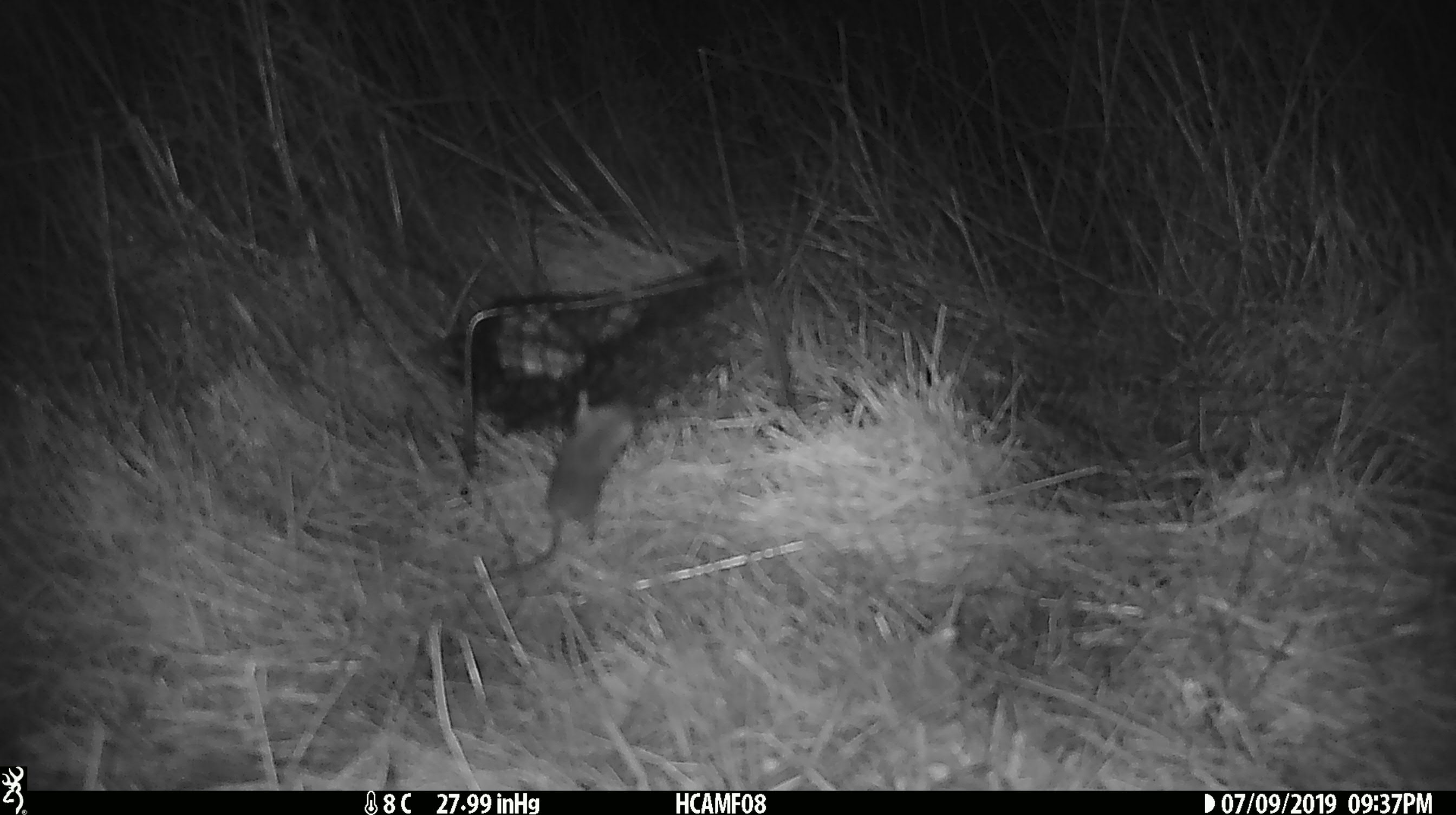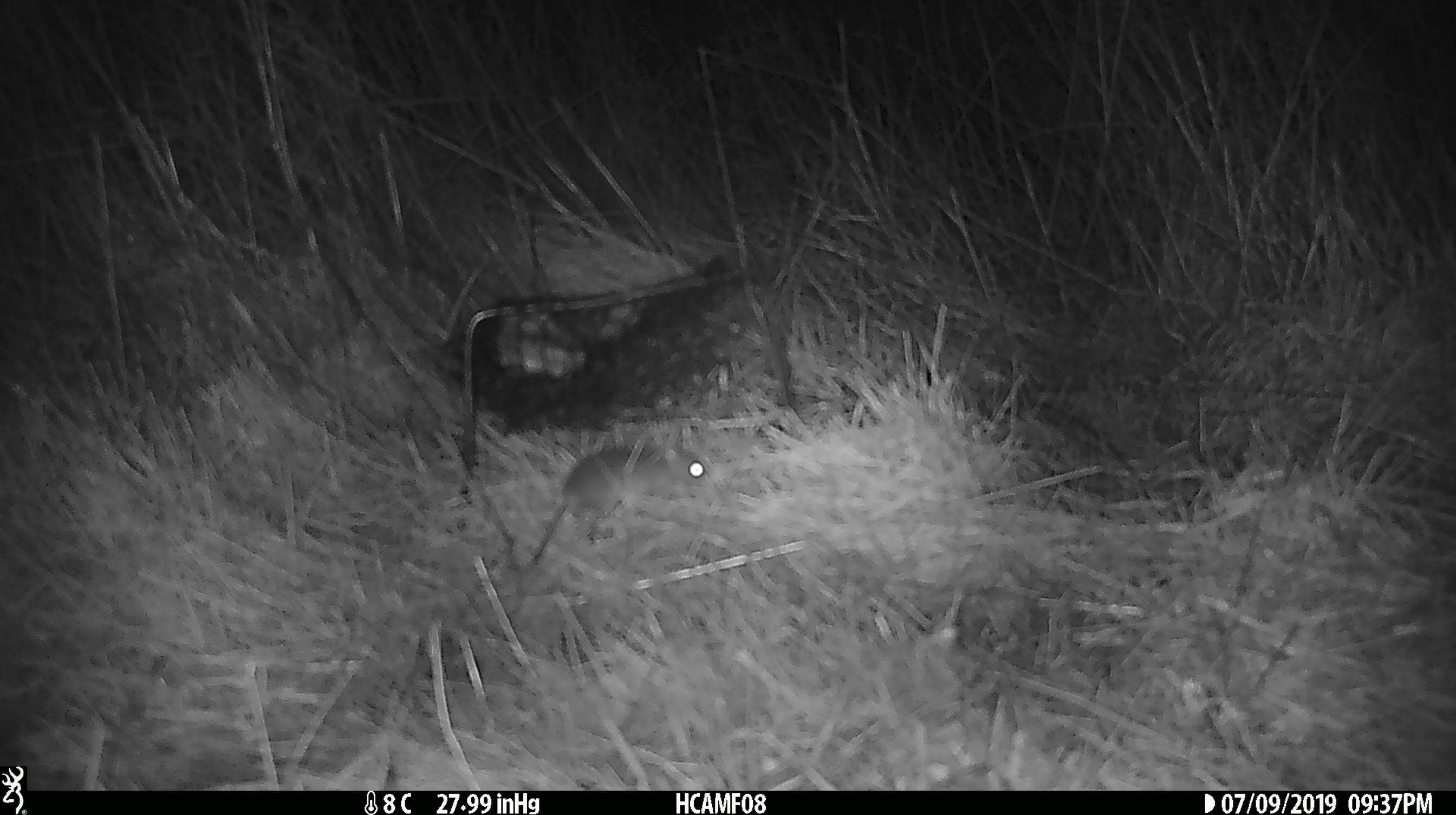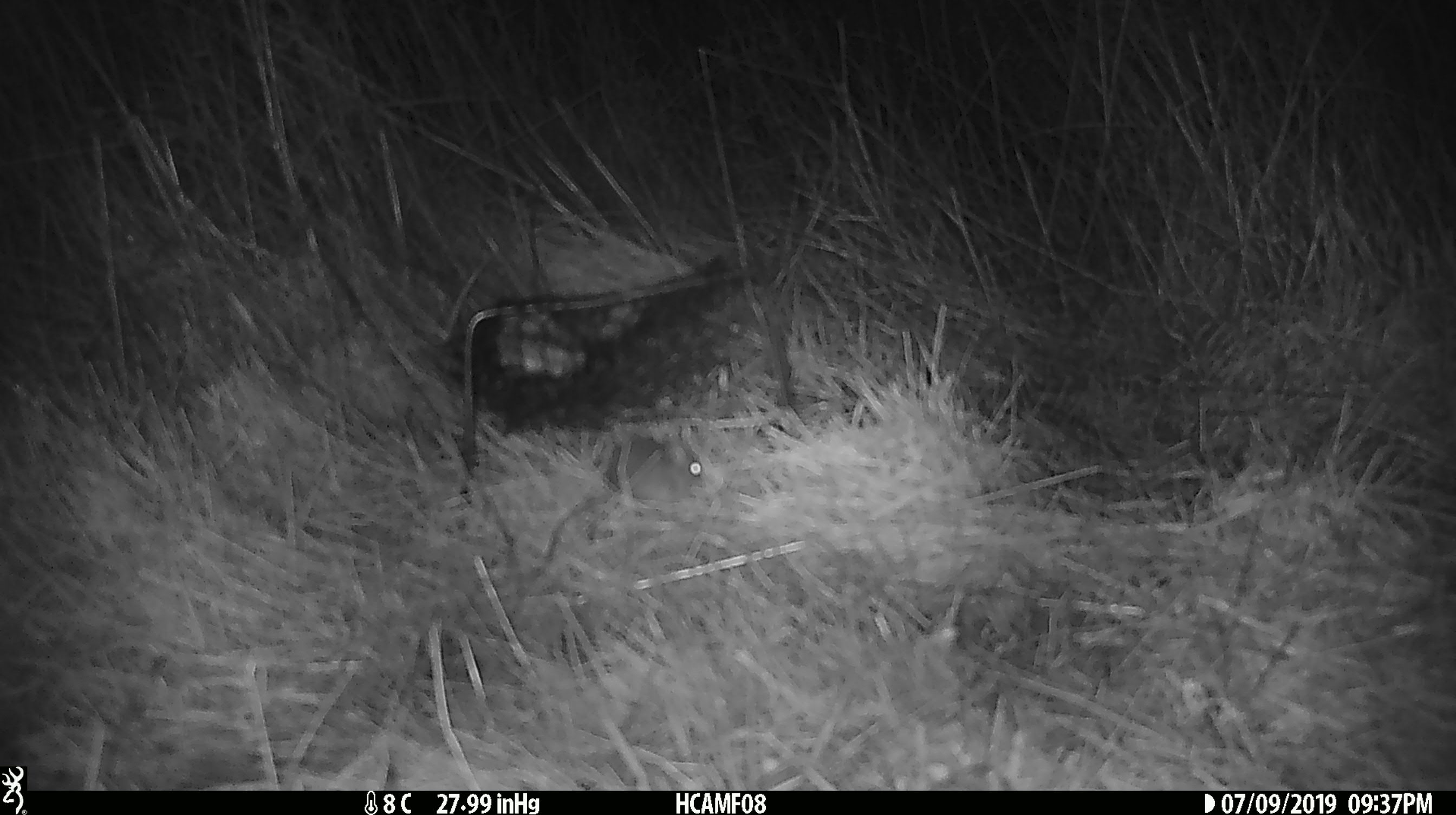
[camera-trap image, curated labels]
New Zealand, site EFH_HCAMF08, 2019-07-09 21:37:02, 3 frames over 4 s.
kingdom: Animalia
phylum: Chordata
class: Mammalia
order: Rodentia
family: Muridae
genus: Mus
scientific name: Mus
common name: mouse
Mouse (Mus).